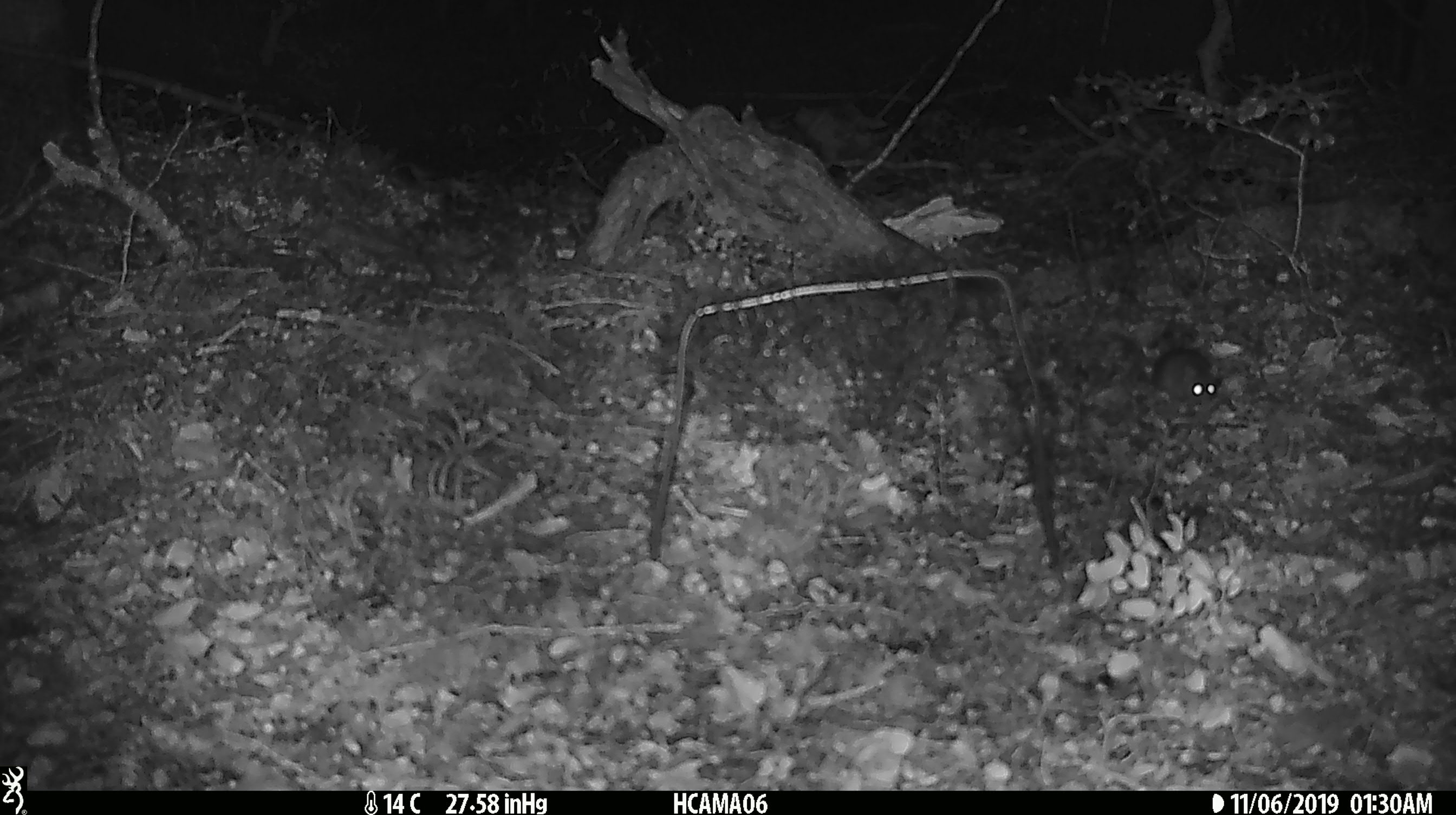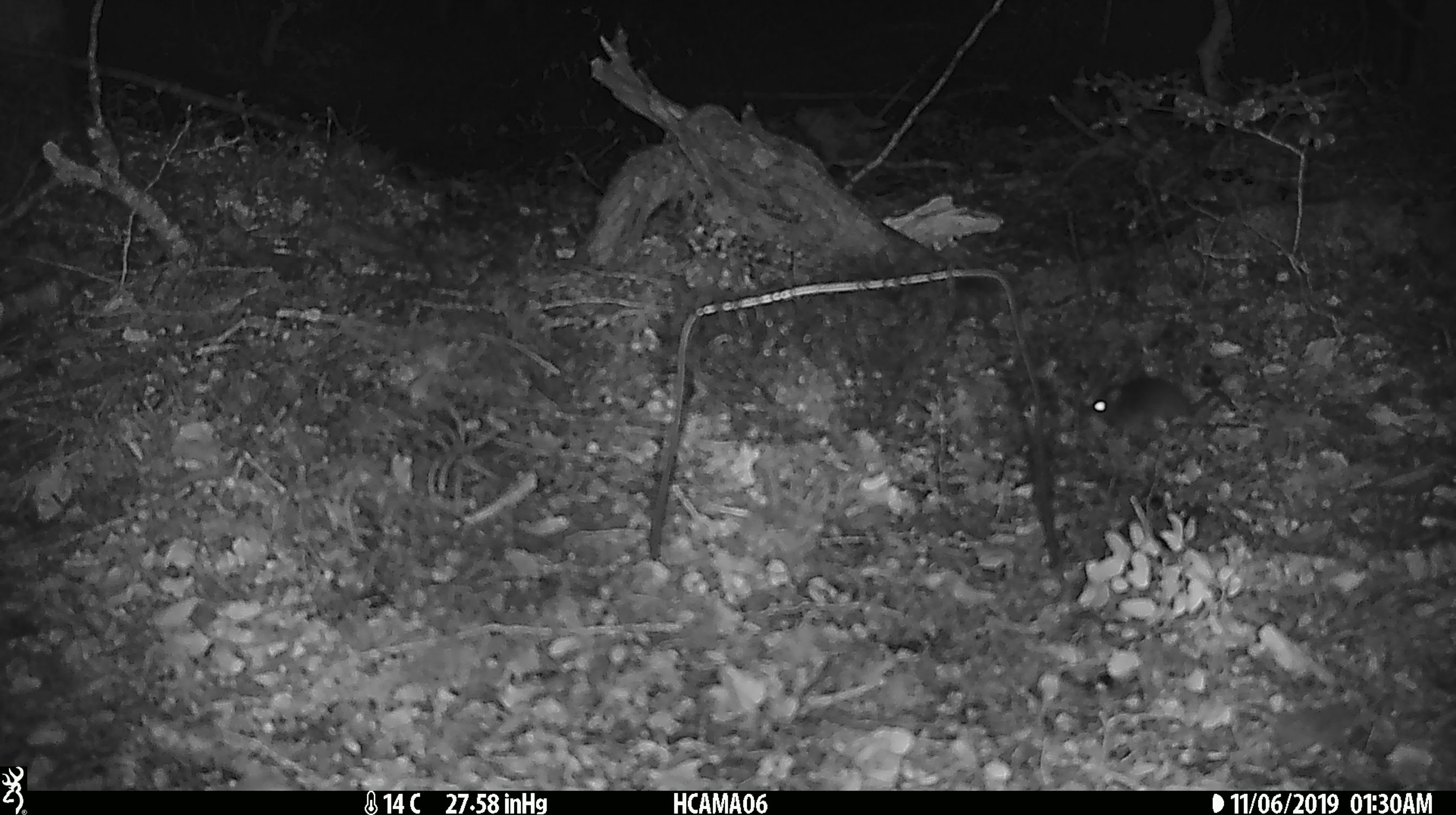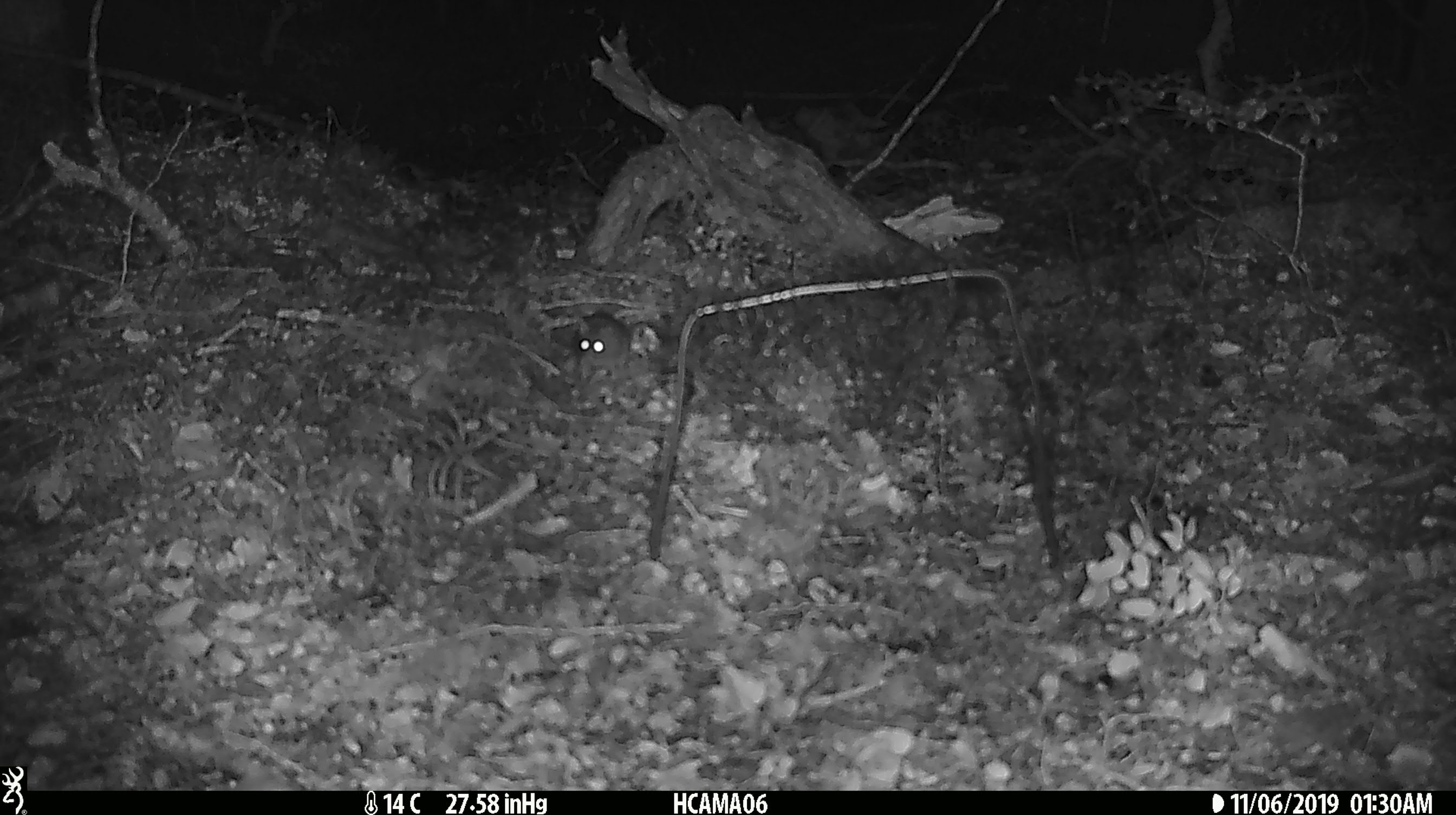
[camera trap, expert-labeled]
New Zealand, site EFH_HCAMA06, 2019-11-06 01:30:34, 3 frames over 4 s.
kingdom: Animalia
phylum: Chordata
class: Mammalia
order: Rodentia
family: Muridae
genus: Mus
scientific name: Mus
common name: mouse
Mouse (Mus).